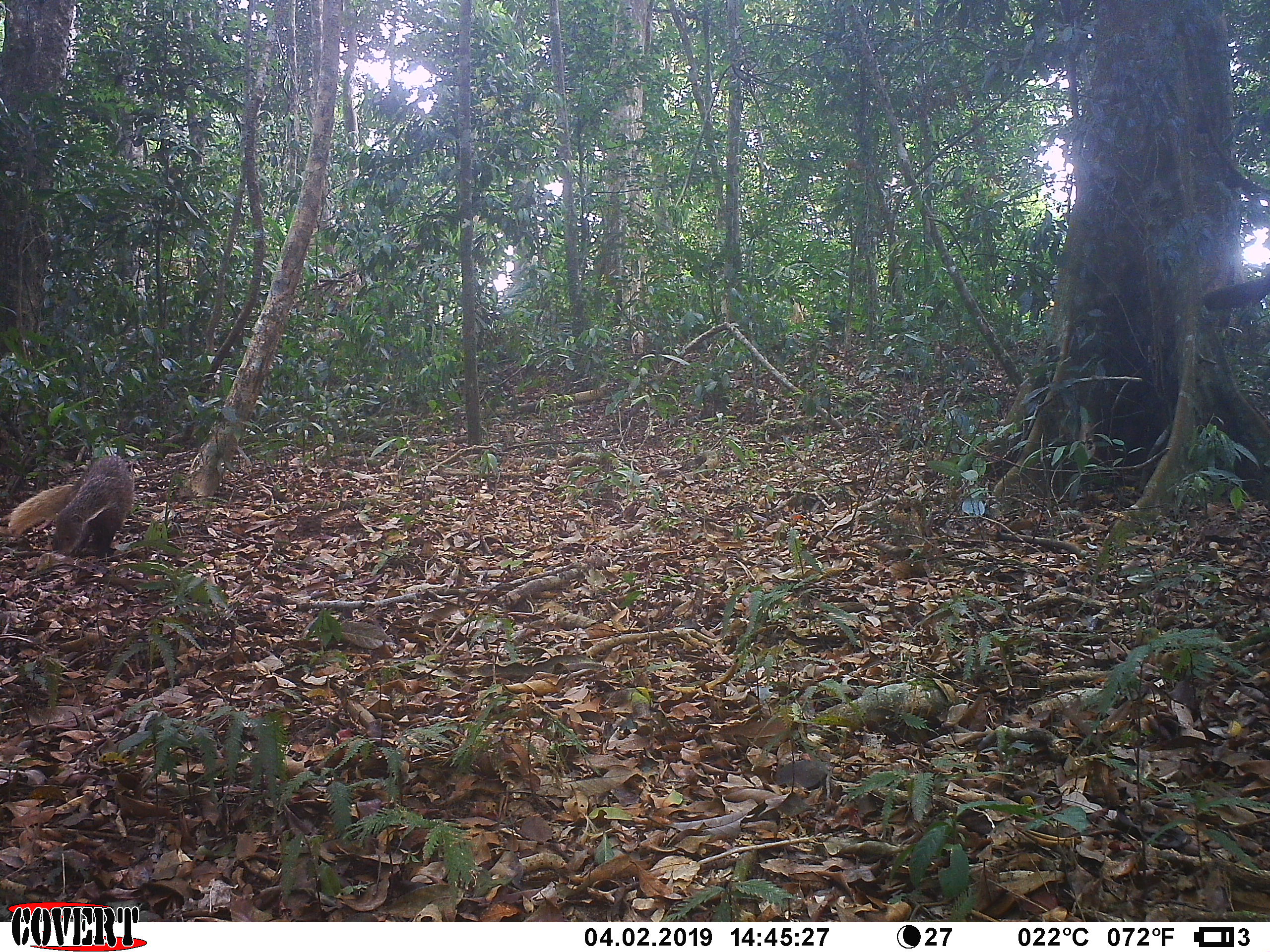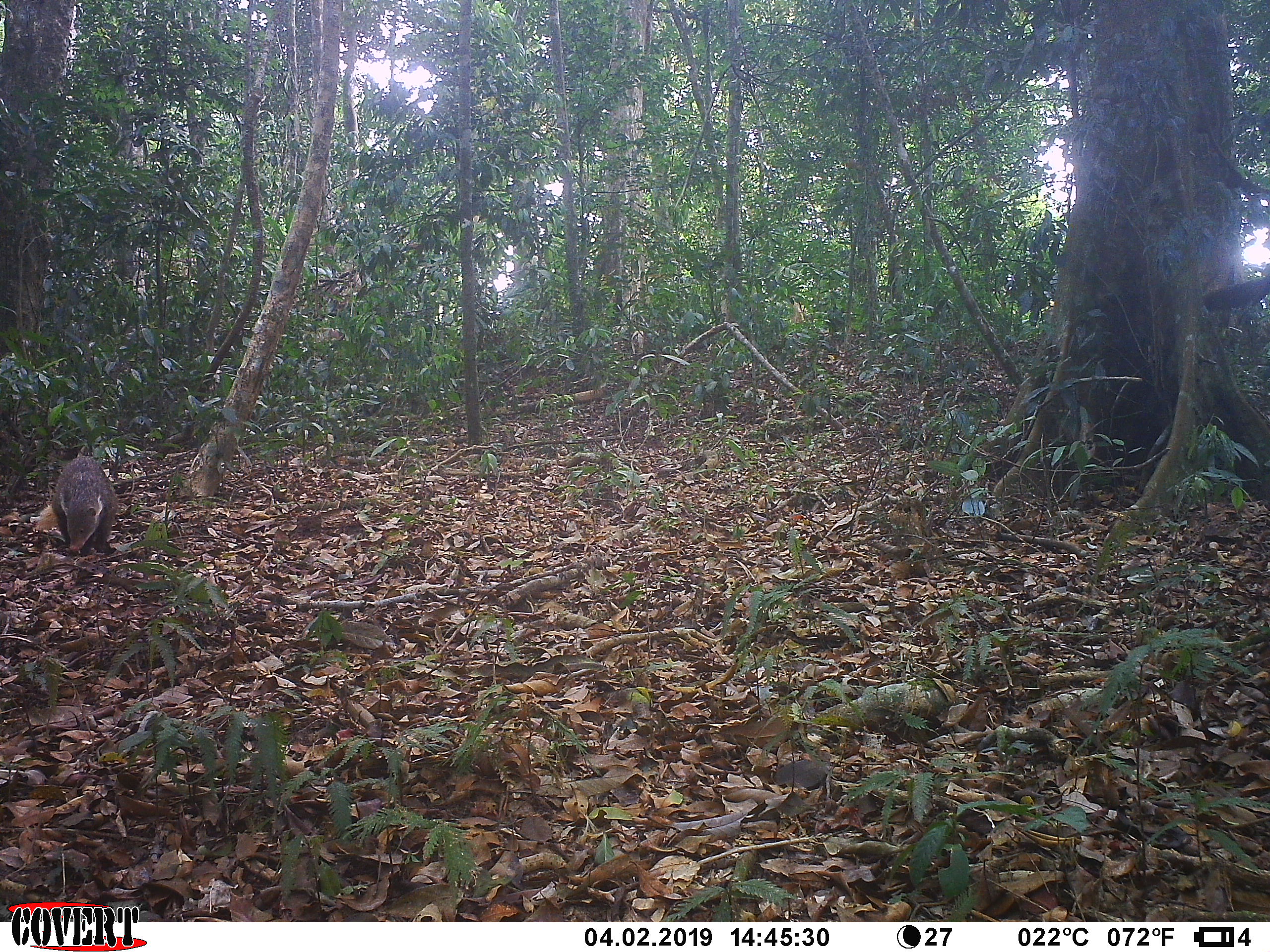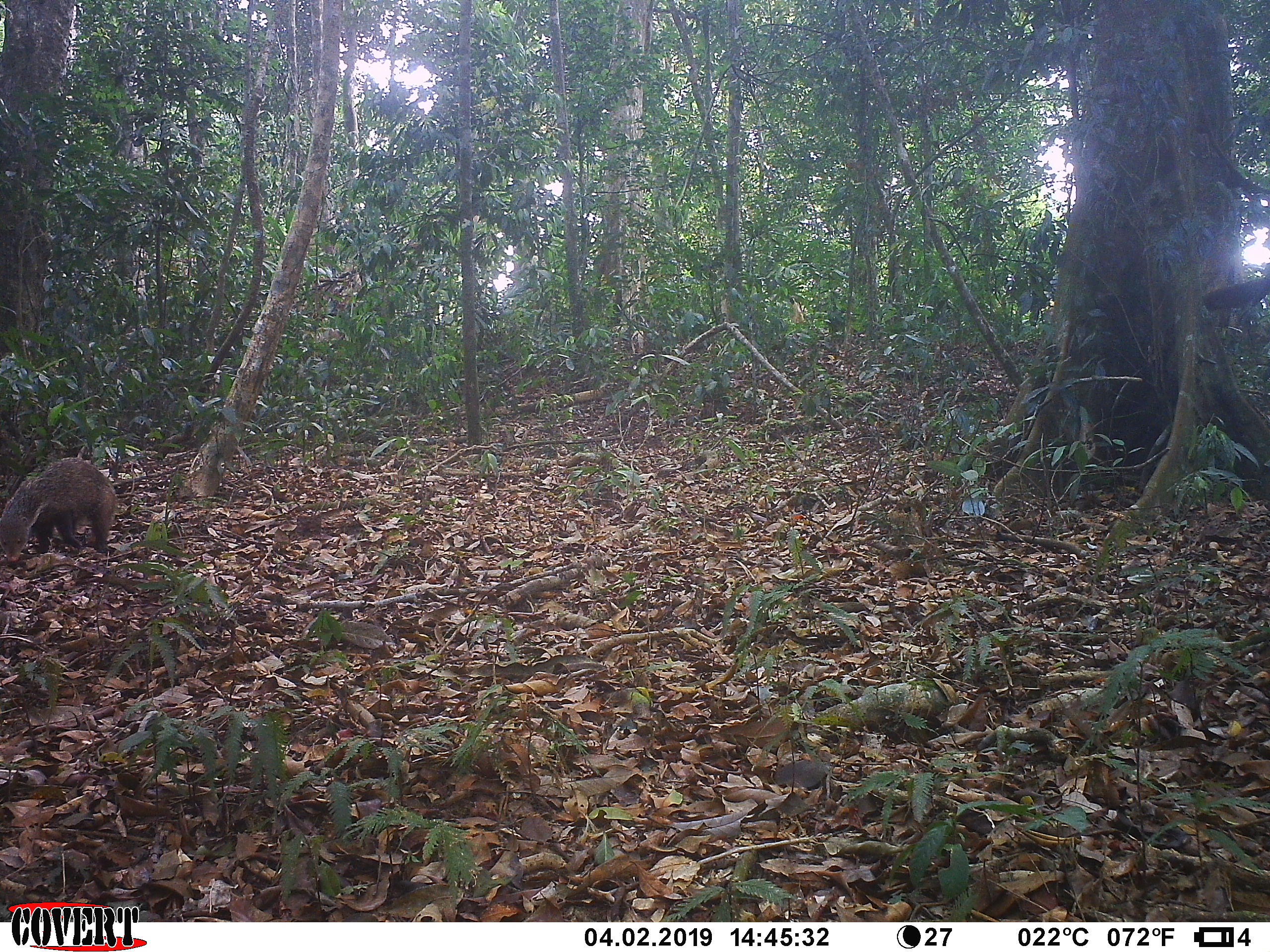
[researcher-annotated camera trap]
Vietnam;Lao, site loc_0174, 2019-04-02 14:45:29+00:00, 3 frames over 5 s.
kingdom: Animalia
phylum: Chordata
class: Mammalia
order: Carnivora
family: Herpestidae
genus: Urva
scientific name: Urva urva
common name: crab-eating mongoose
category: crab eating mongoose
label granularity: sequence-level